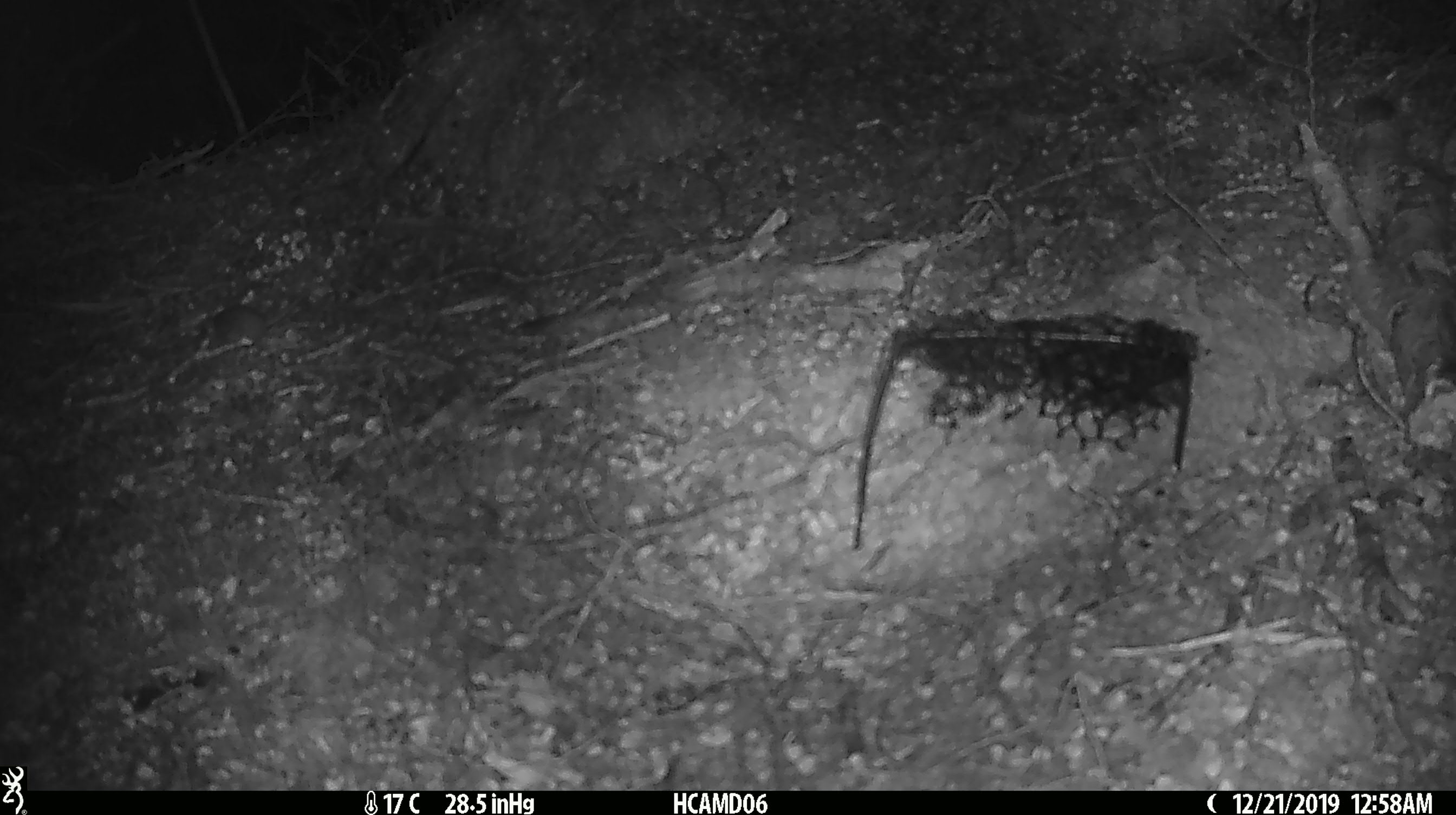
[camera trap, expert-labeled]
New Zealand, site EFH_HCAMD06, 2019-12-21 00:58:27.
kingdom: Animalia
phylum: Chordata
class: Mammalia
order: Rodentia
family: Muridae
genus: Mus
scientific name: Mus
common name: mouse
Mouse (Mus).